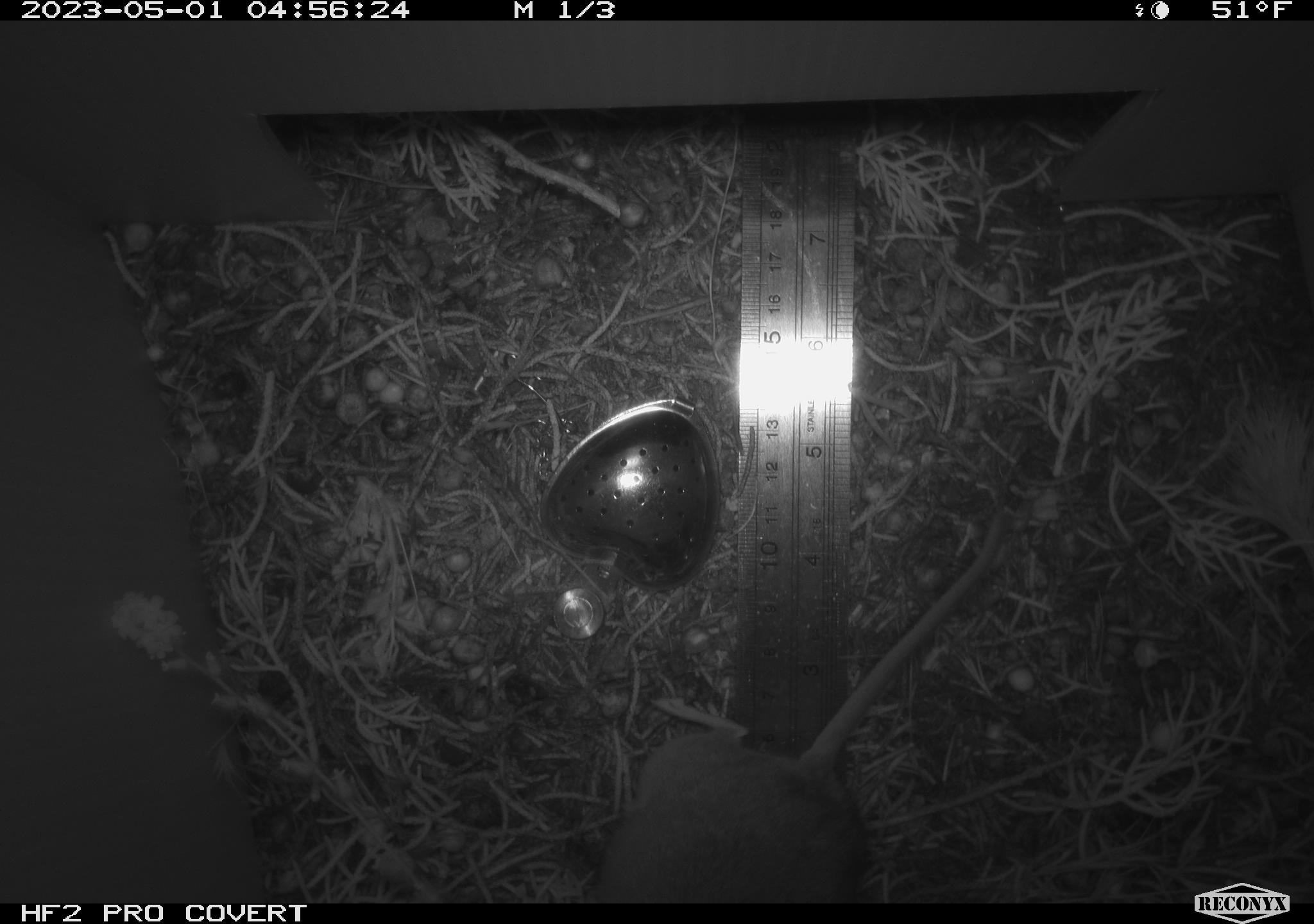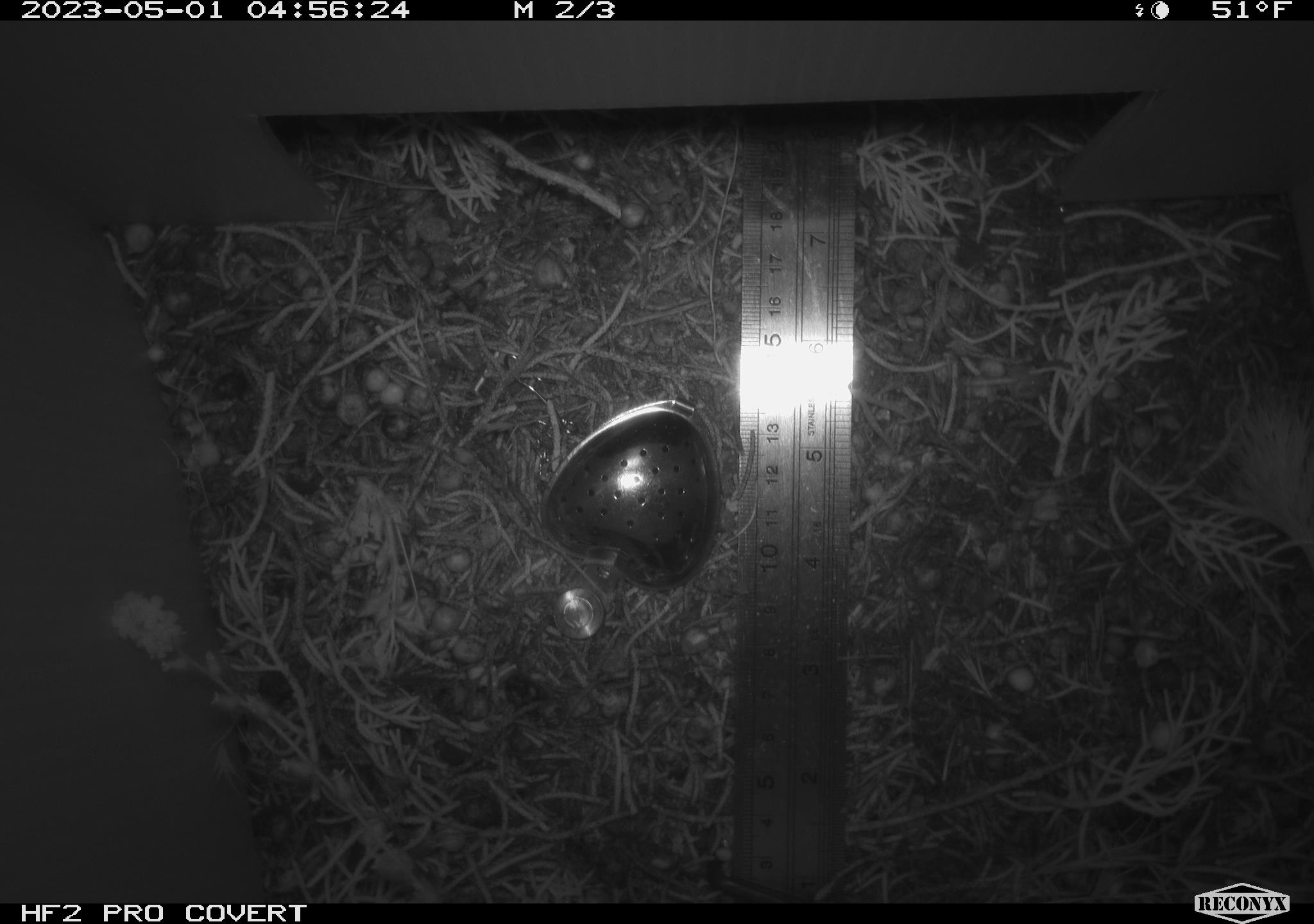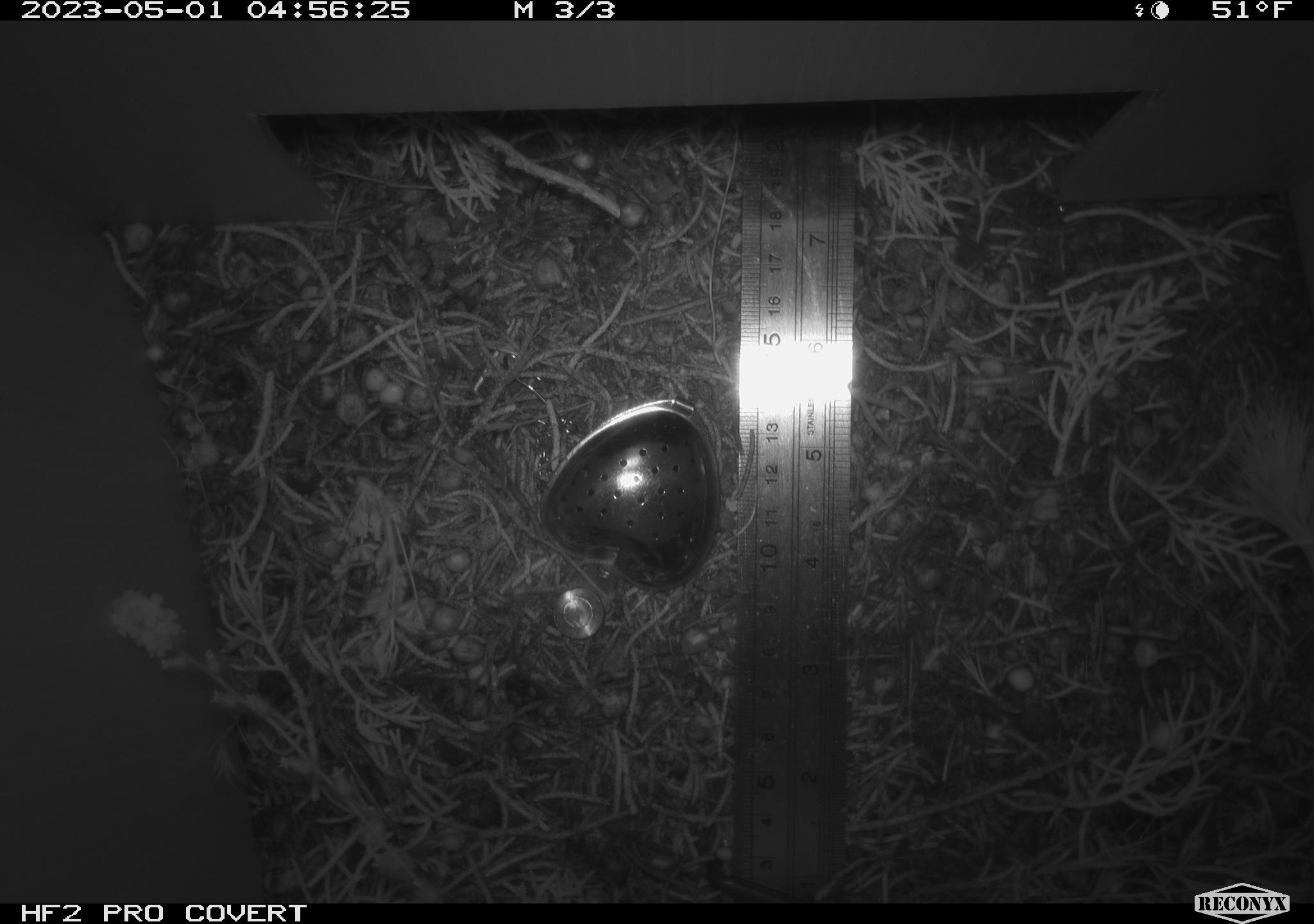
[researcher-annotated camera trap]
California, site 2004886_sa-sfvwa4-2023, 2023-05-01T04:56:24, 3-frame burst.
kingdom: Animalia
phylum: Chordata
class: Mammalia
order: Rodentia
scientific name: Rodentia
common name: mouse species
Mouse species (Rodentia).